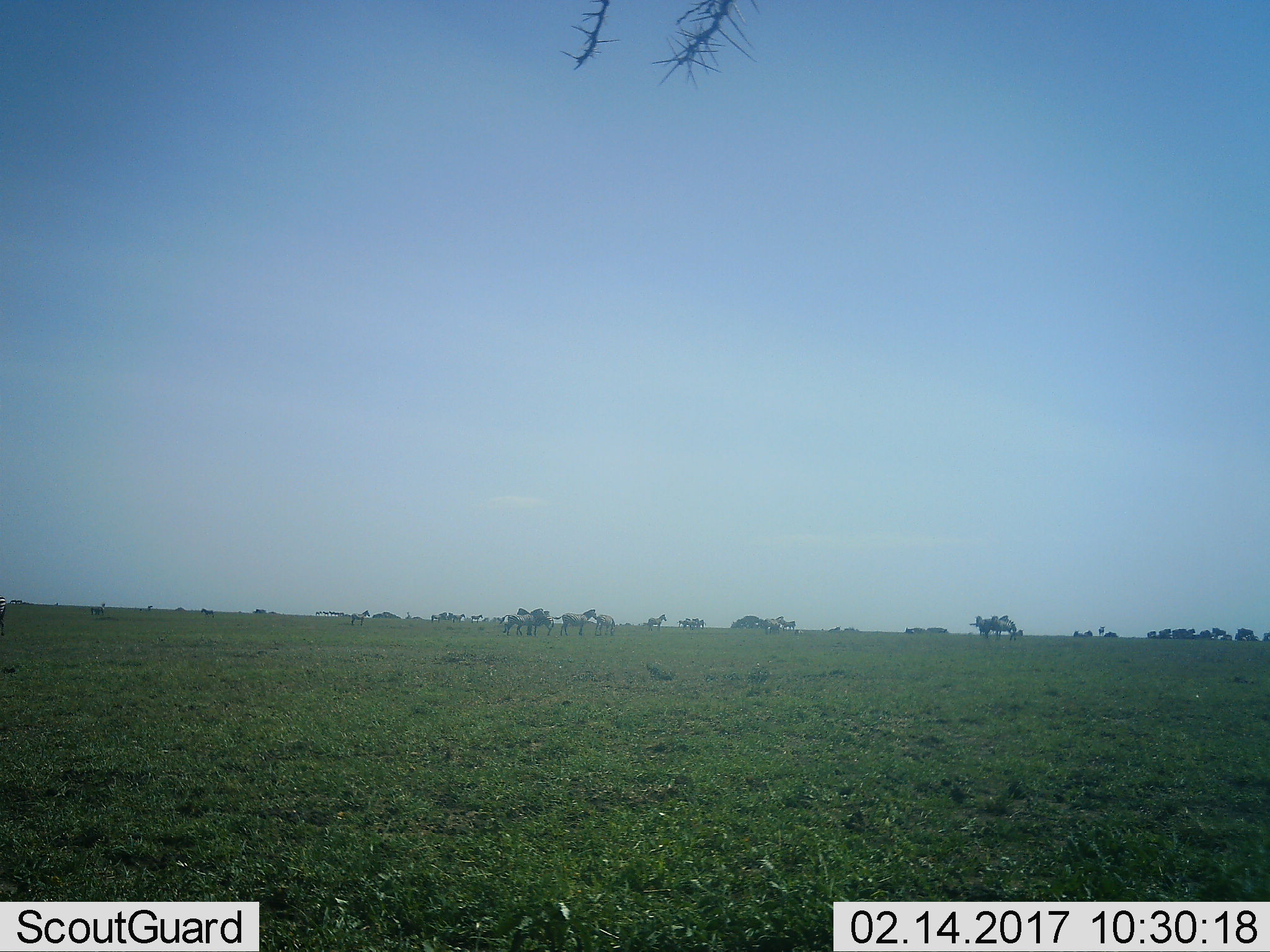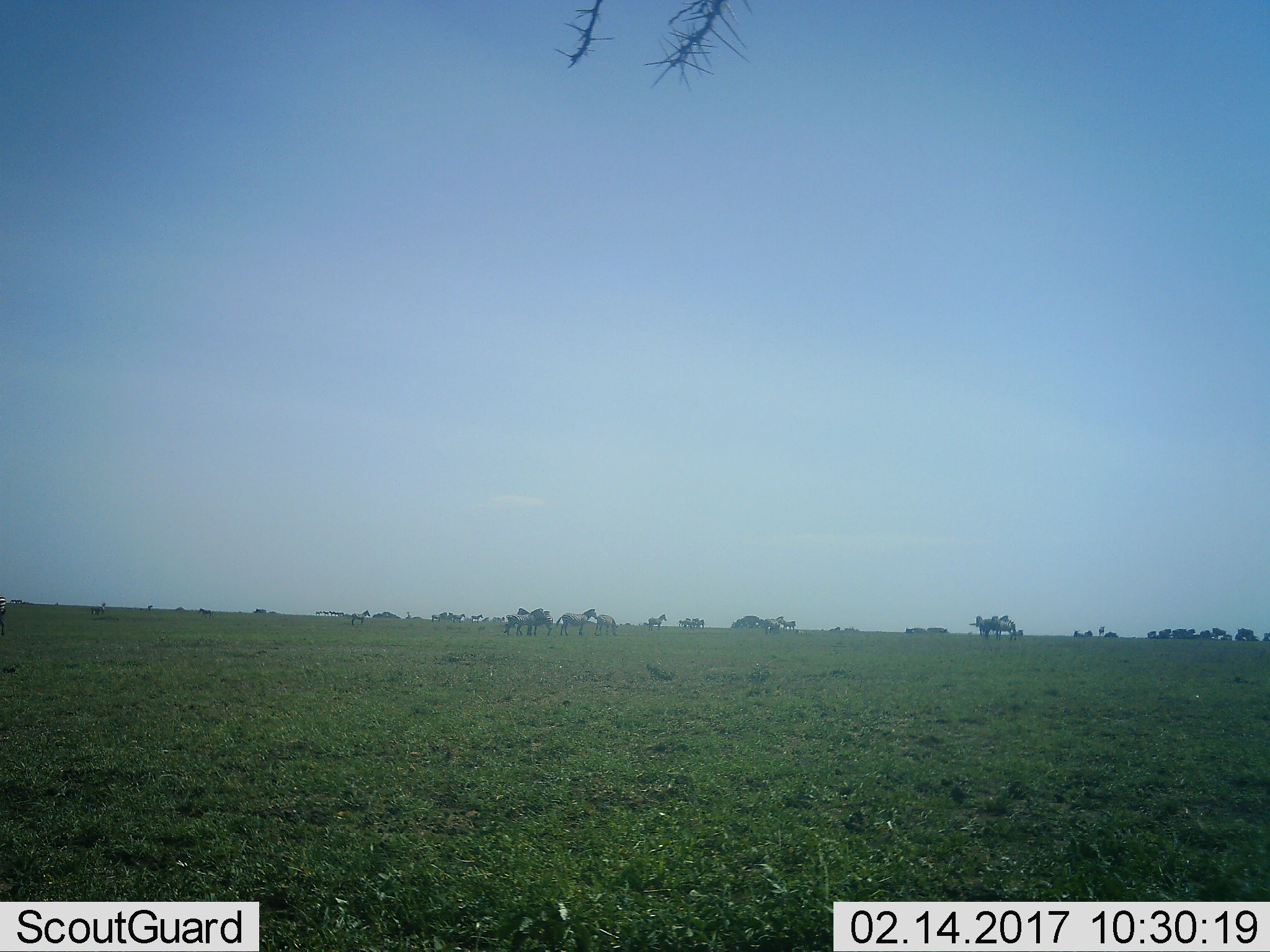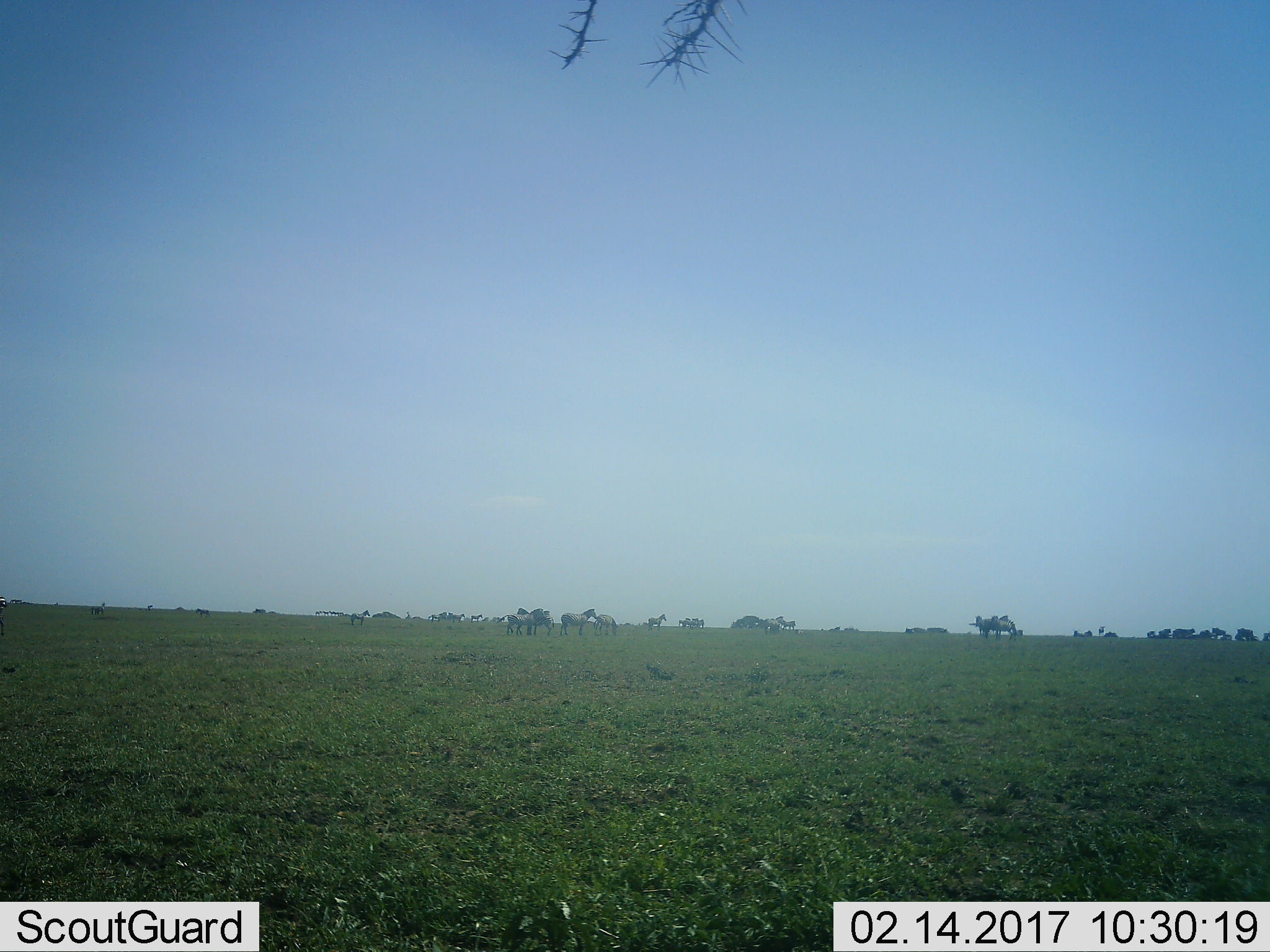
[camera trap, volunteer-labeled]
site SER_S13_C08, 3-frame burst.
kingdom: Animalia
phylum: Chordata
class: Mammalia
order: Perissodactyla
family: Equidae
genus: Equus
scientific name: Equus quagga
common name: plains zebra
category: zebraplains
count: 11-50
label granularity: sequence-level